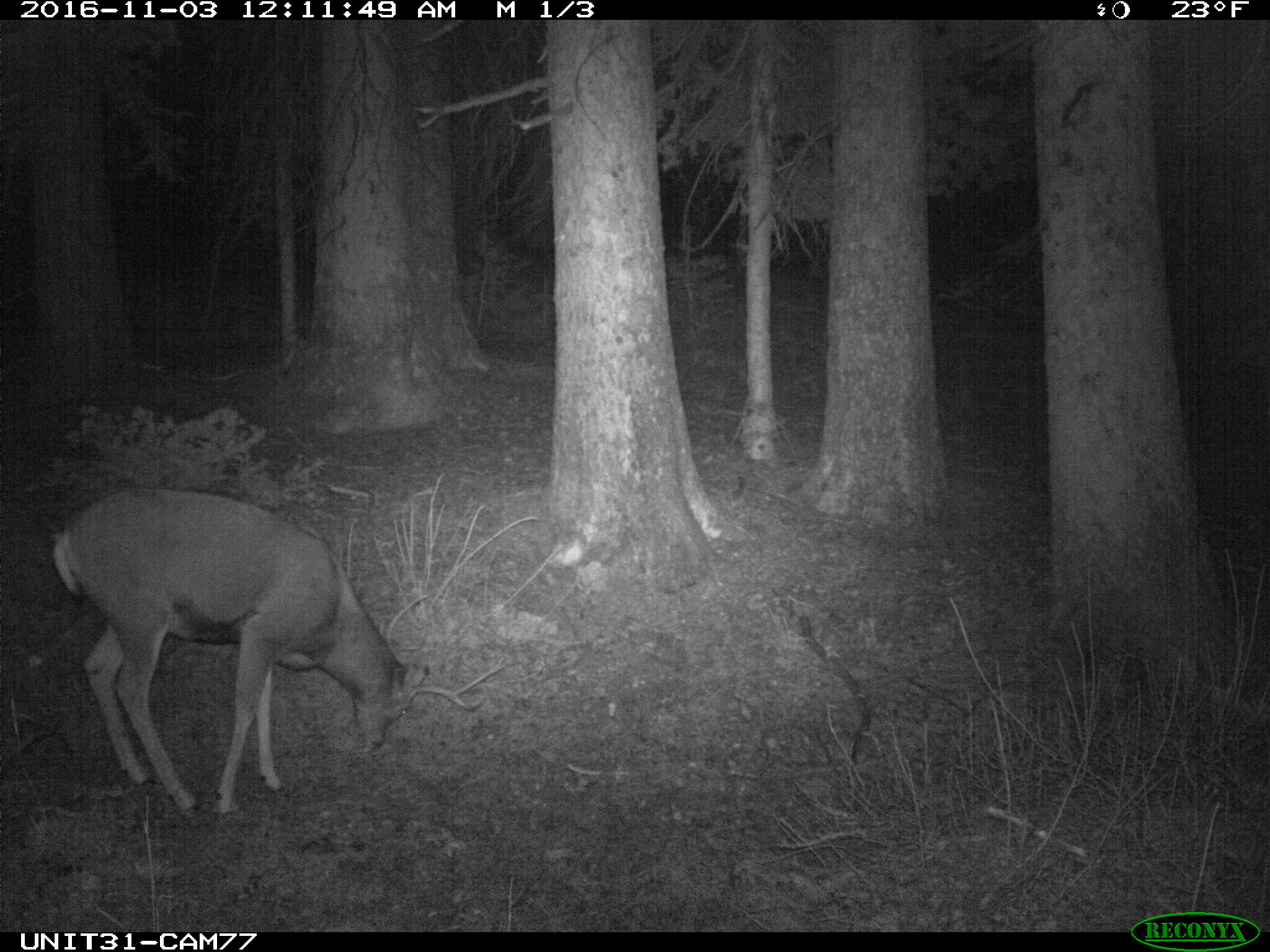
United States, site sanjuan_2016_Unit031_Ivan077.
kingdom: Animalia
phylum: Chordata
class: Mammalia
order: Artiodactyla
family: Cervidae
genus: Odocoileus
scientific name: Odocoileus hemionus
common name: mule deer